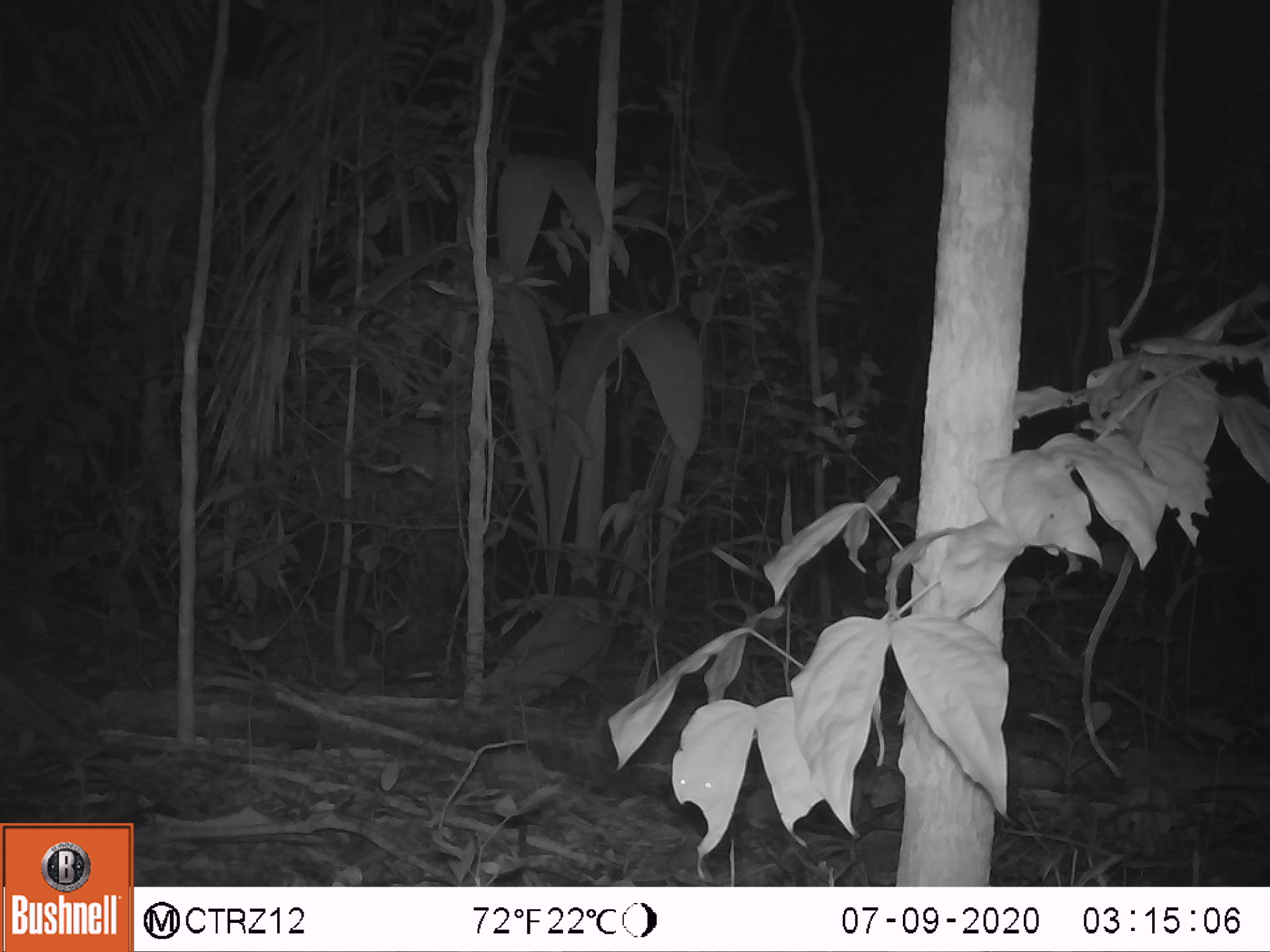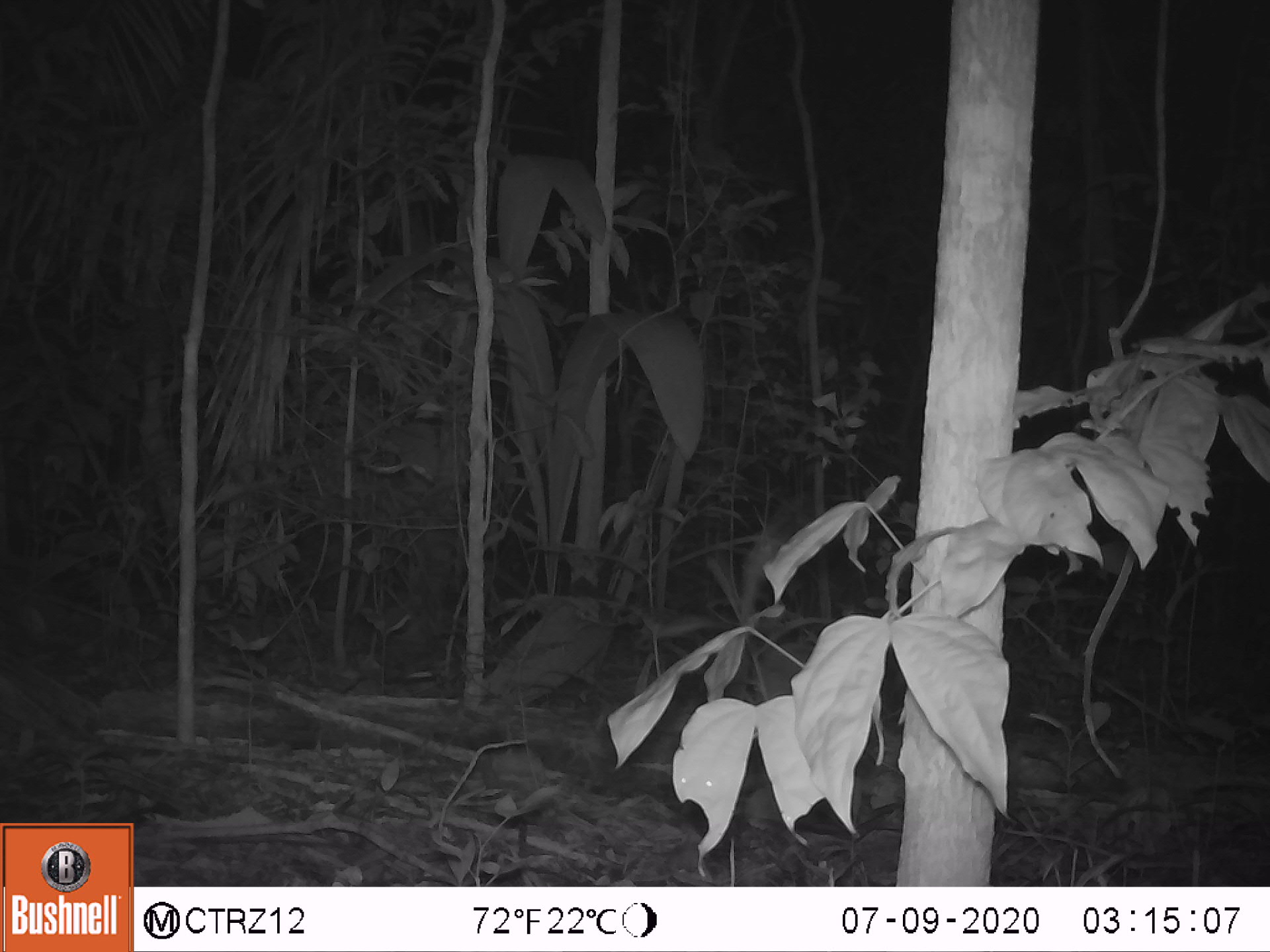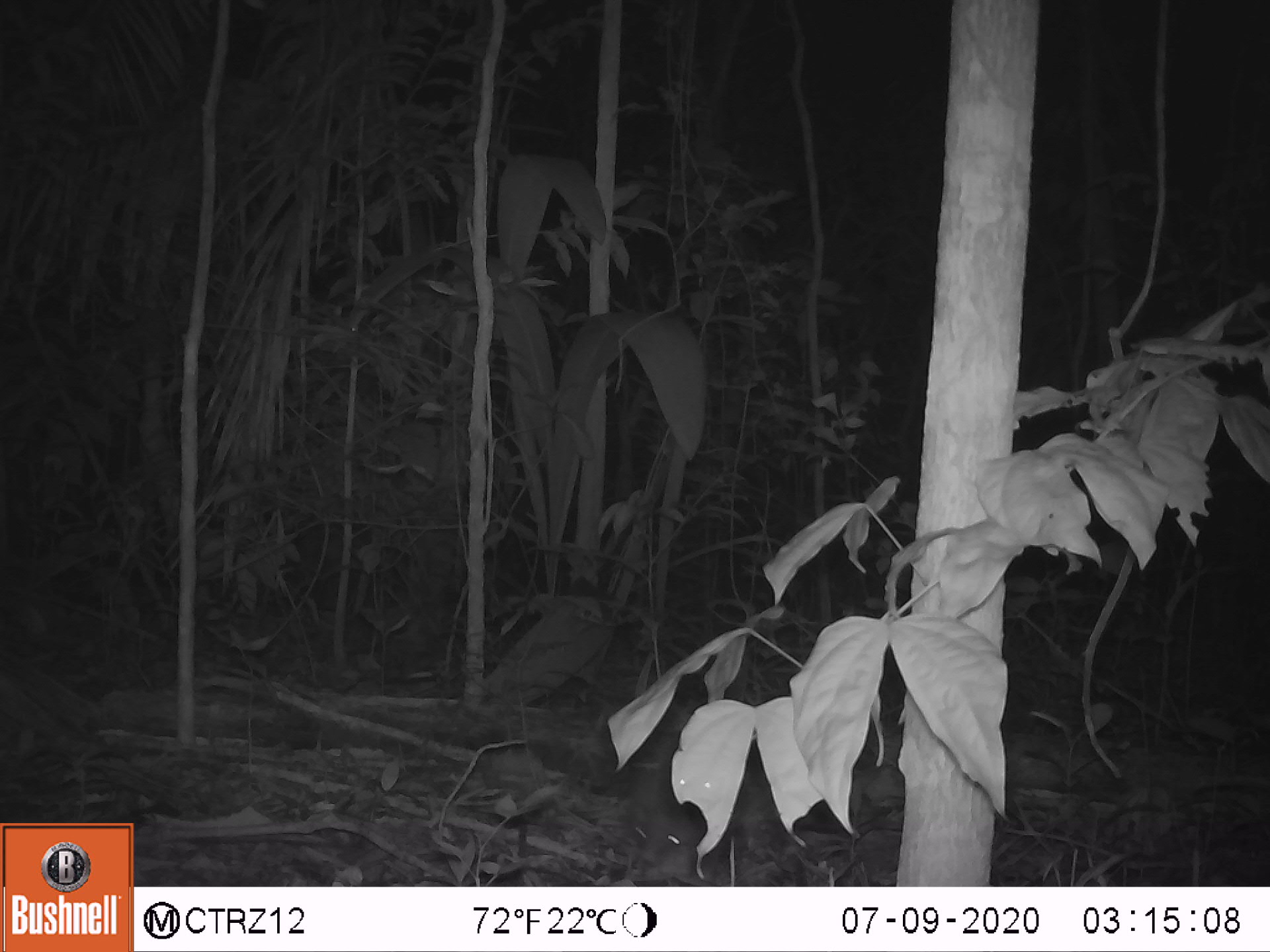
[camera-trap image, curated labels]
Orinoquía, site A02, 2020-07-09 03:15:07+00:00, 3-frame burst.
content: unidentified animal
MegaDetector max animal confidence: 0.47